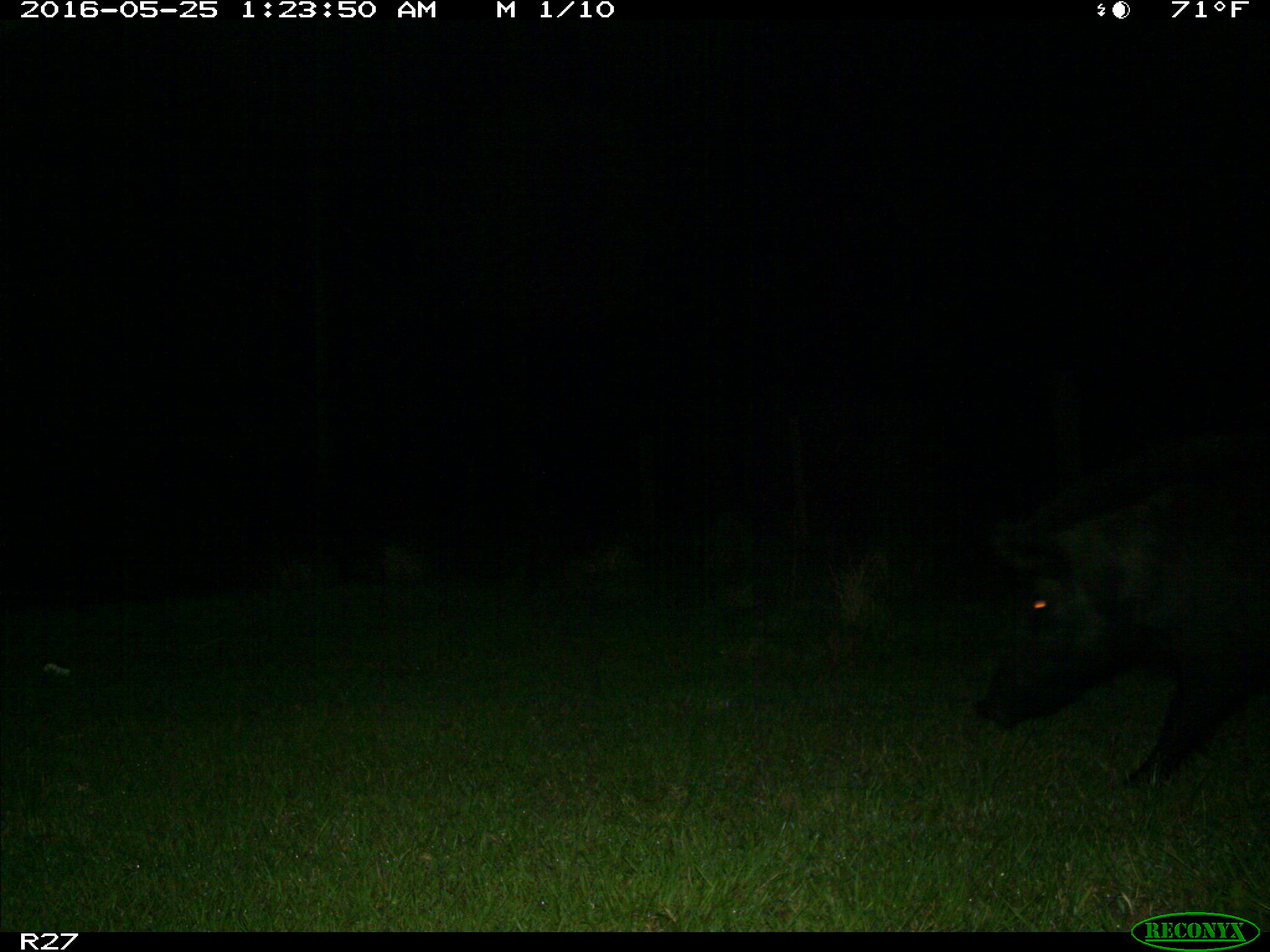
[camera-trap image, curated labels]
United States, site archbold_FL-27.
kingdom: Animalia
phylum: Chordata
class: Mammalia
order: Artiodactyla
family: Suidae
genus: Sus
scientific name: Sus scrofa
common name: wild boar